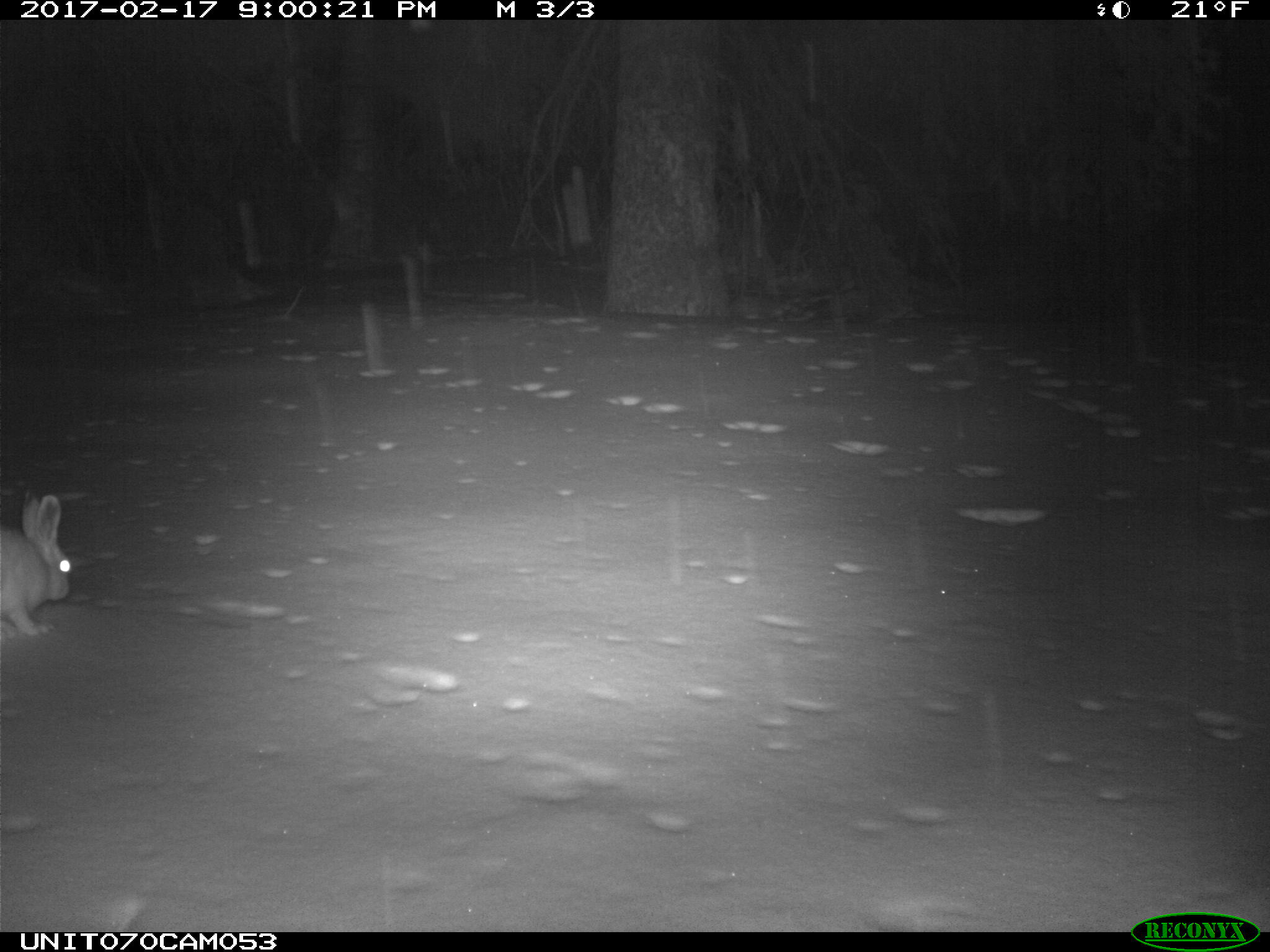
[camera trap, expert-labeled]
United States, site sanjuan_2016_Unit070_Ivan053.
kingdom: Animalia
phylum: Chordata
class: Mammalia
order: Lagomorpha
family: Leporidae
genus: Lepus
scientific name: Lepus americanus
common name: snowshoe hare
Lepus americanus (snowshoe hare).